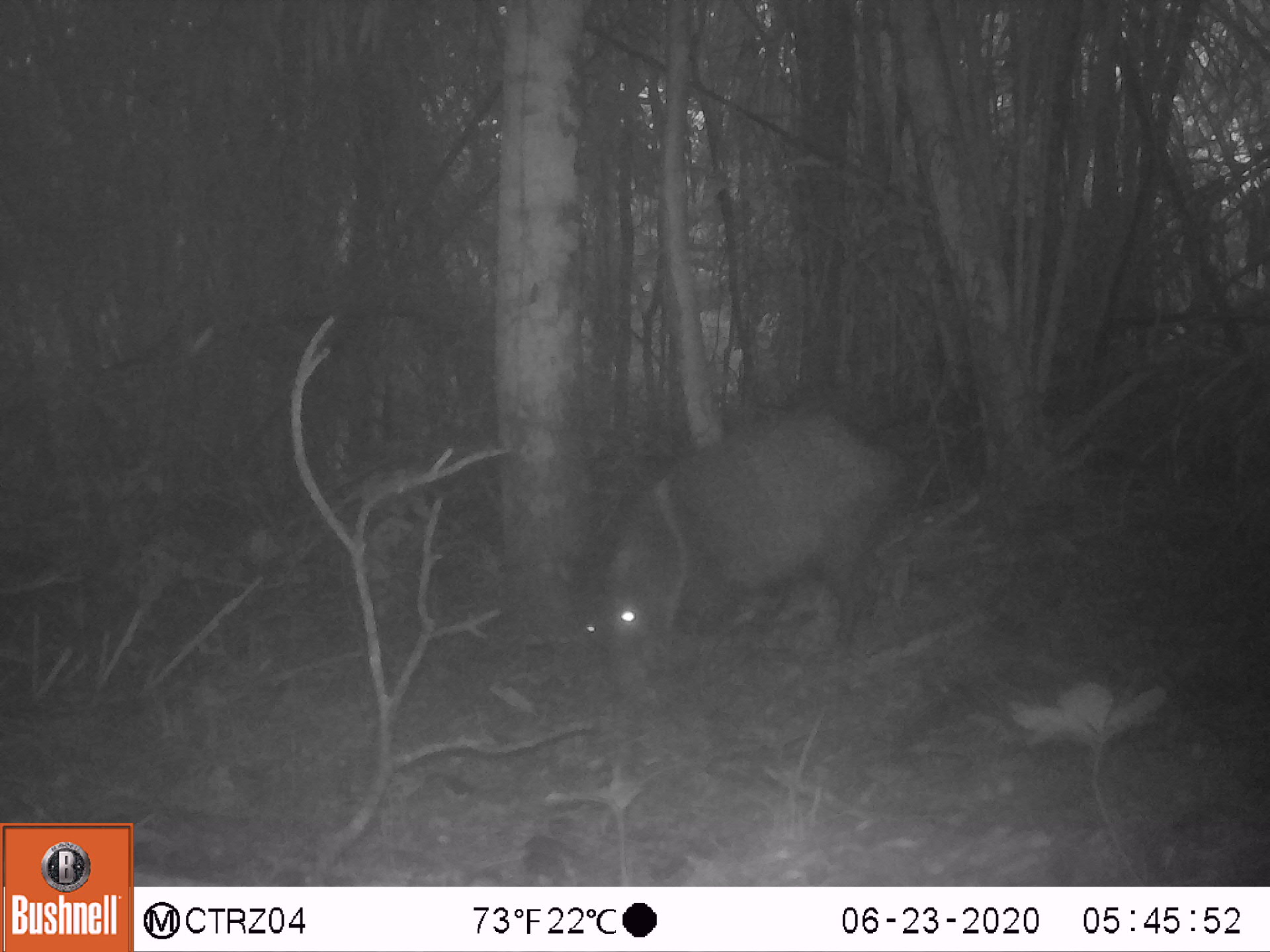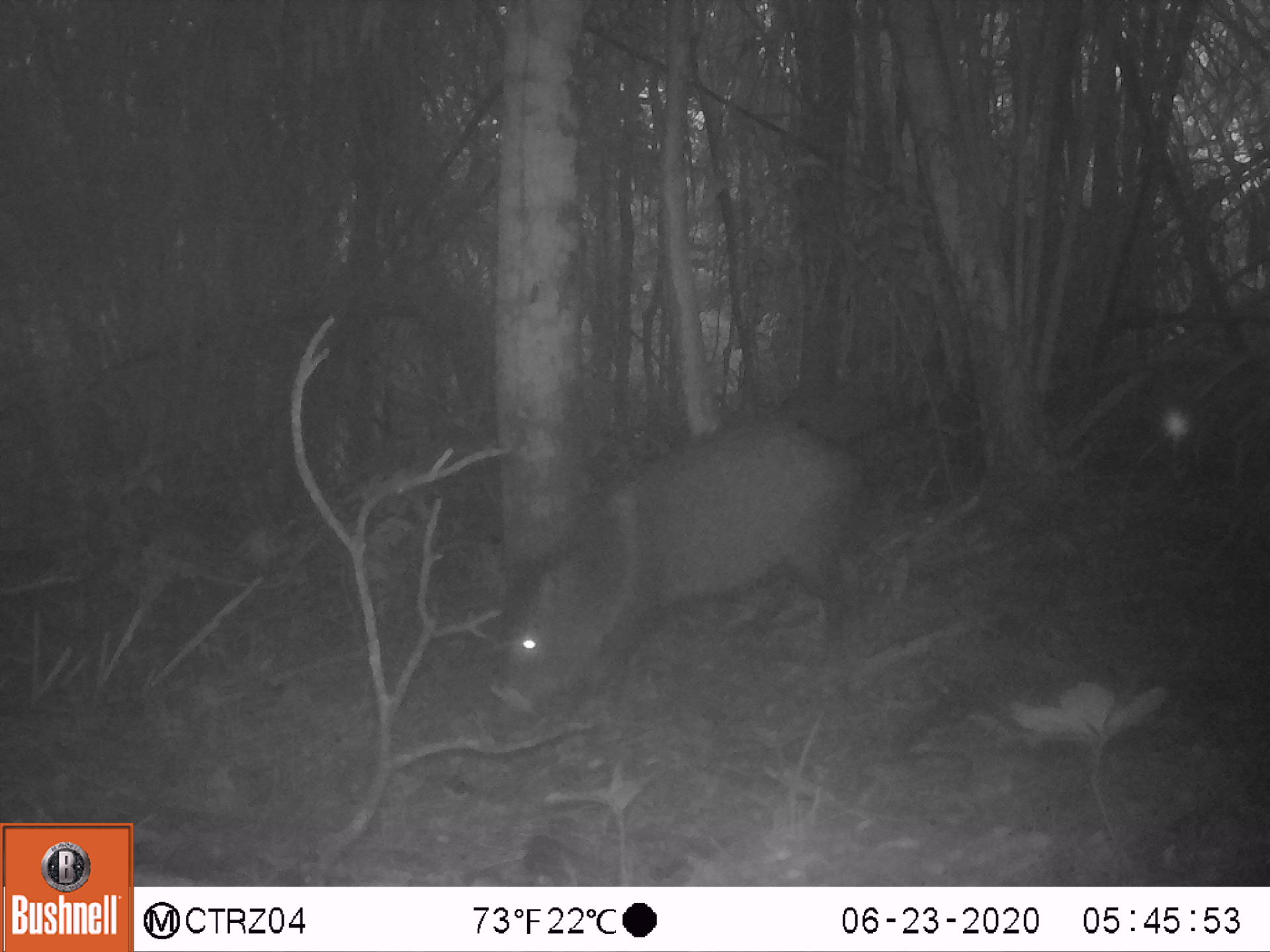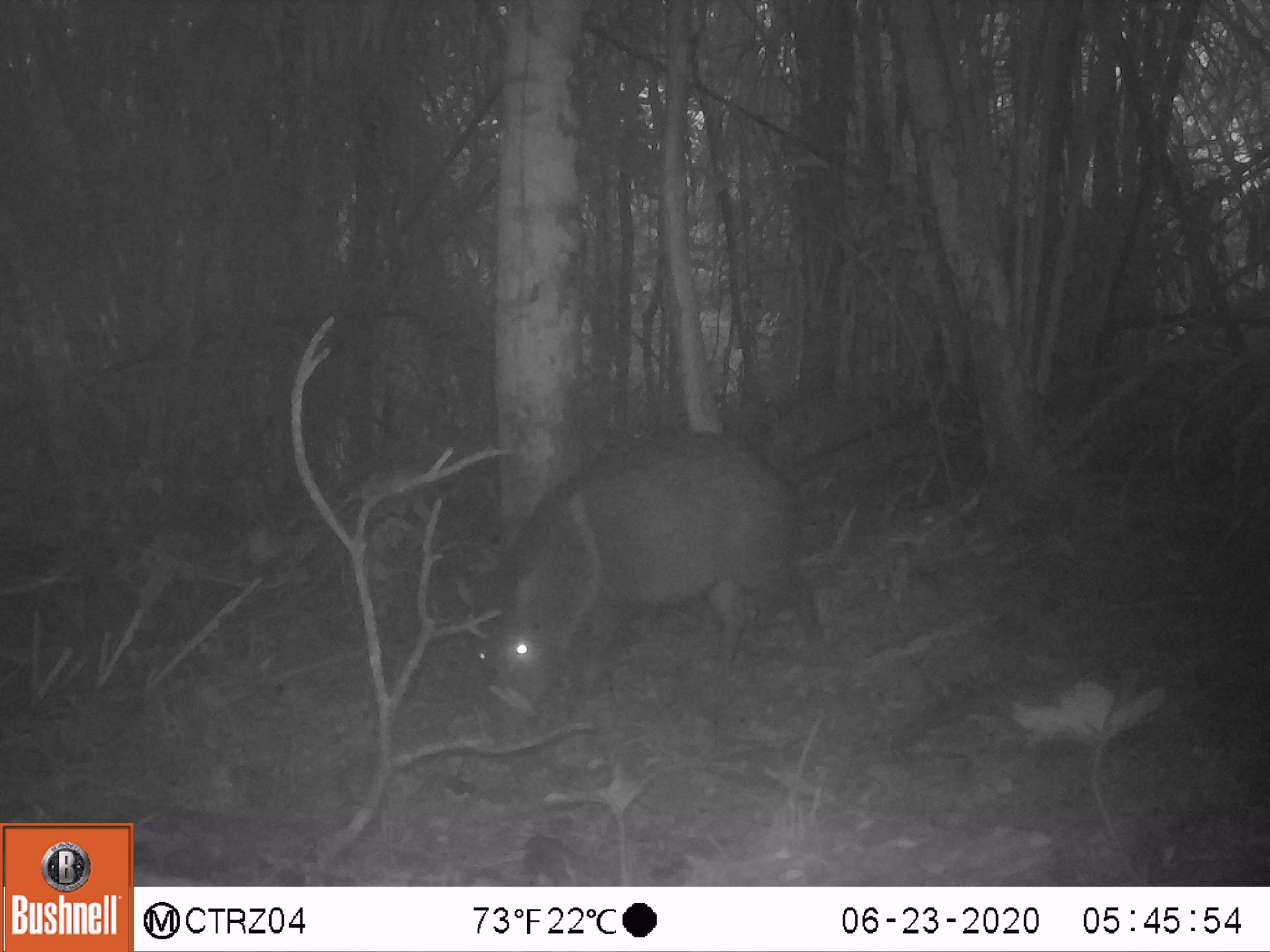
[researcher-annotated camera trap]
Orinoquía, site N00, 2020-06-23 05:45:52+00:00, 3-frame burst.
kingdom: Animalia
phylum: Chordata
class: Mammalia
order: Artiodactyla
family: Tayassuidae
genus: Pecari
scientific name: Pecari tajacu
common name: collared peccary